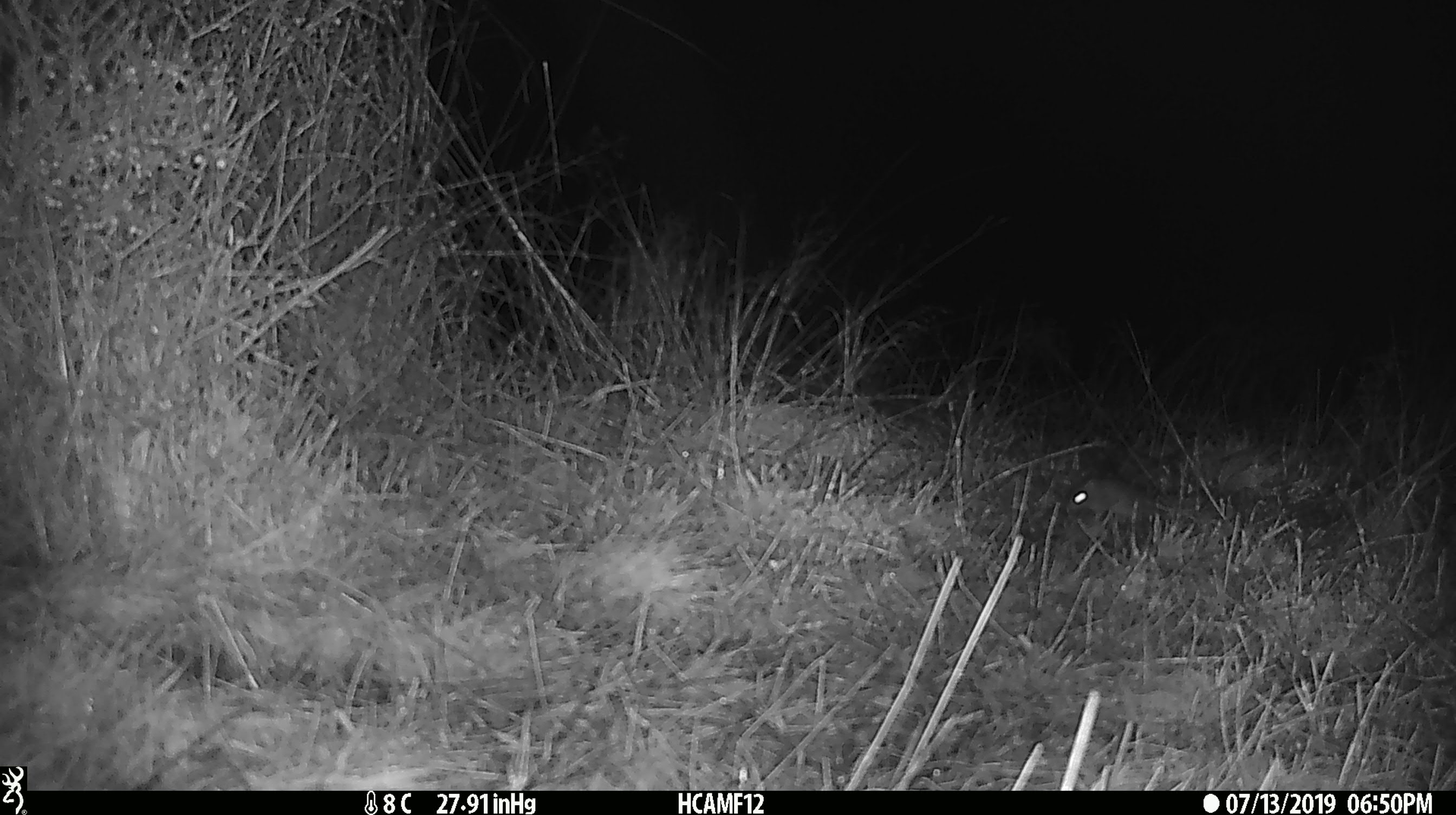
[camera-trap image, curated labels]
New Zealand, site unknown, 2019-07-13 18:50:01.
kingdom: Animalia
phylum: Chordata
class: Mammalia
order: Rodentia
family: Muridae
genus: Mus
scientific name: Mus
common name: mouse